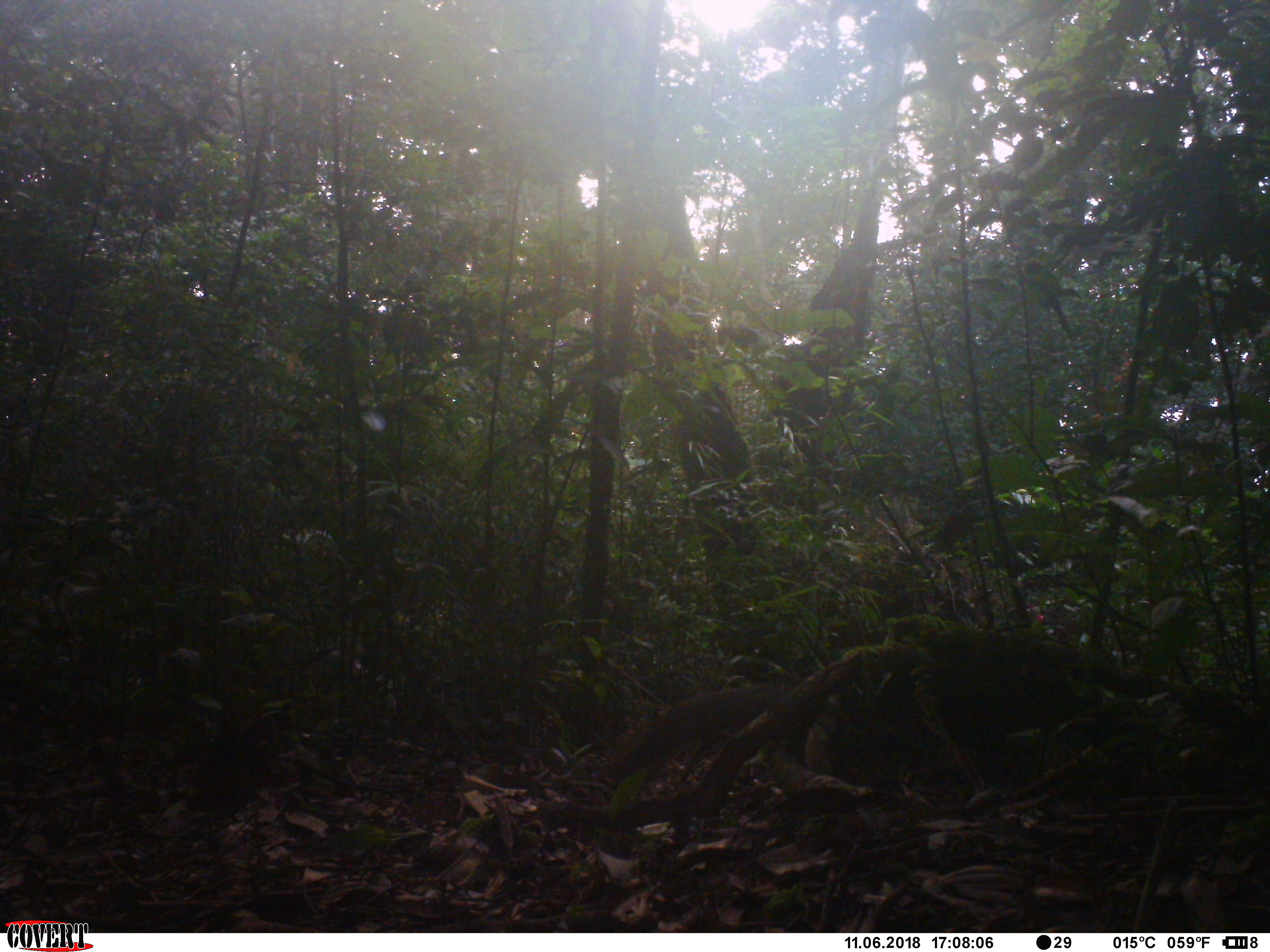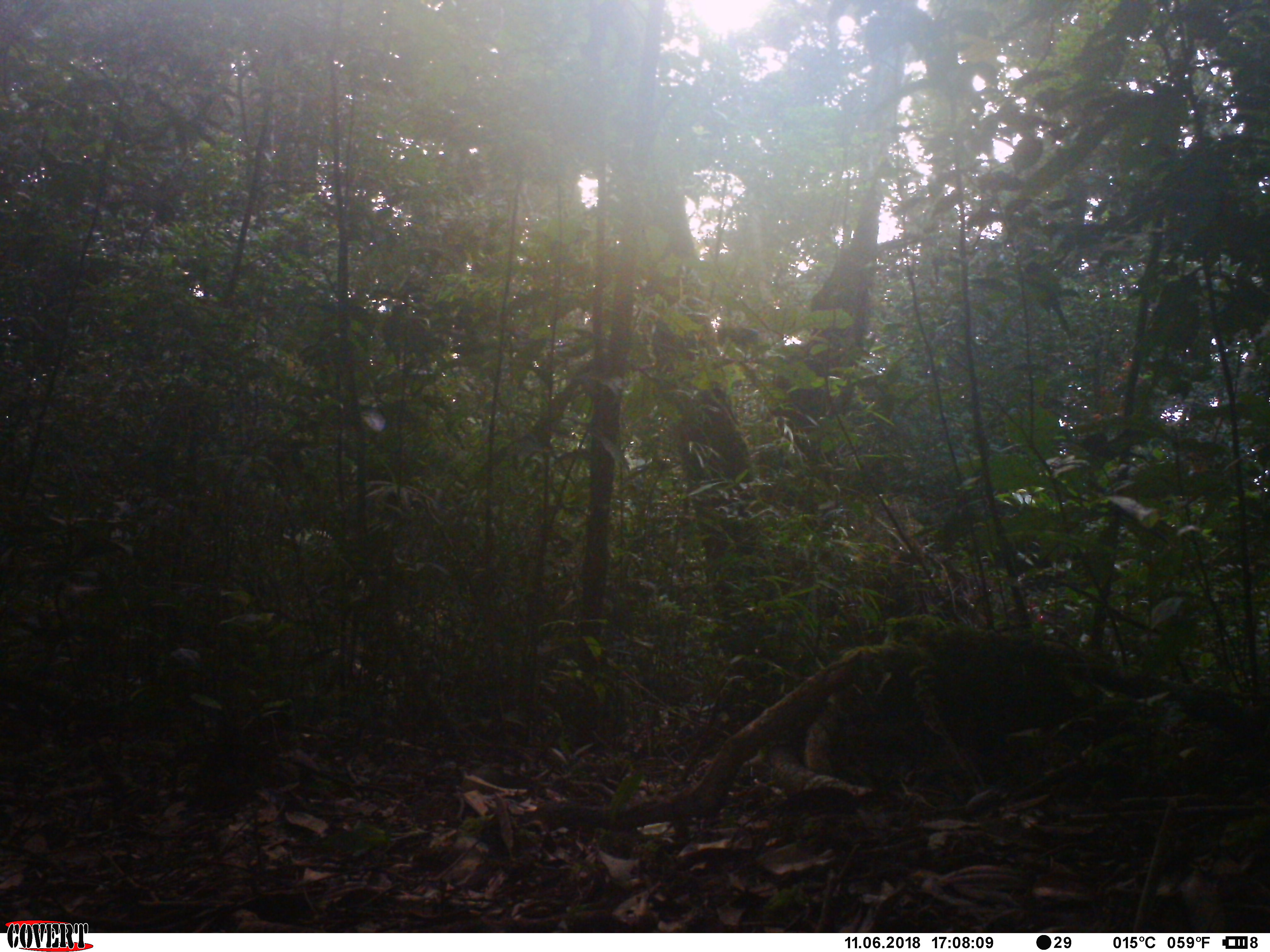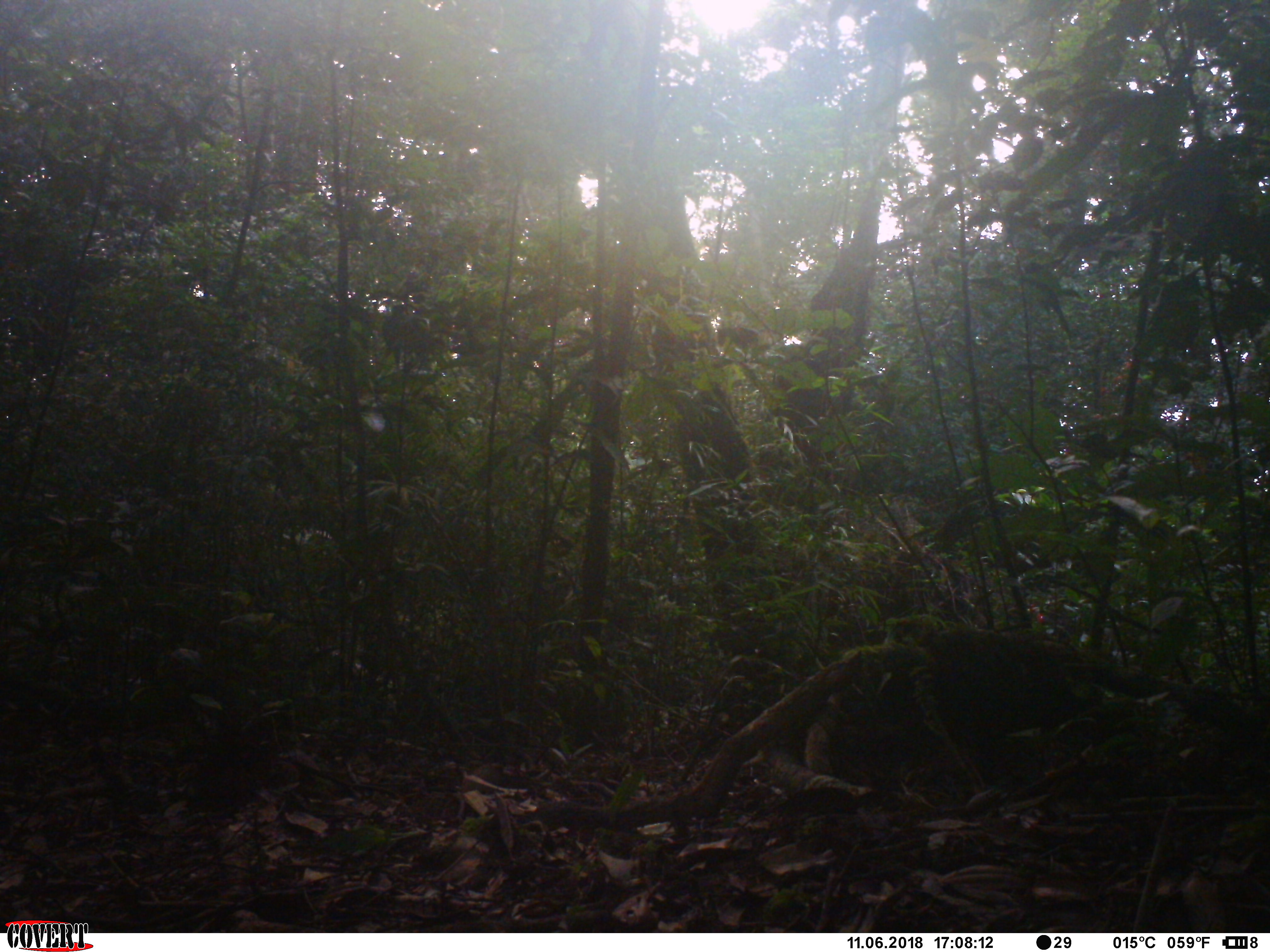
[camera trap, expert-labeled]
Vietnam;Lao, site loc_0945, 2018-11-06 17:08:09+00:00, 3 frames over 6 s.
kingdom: Animalia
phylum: Chordata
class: Mammalia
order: Rodentia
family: Sciuridae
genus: Dremomys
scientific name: Dremomys rufigenis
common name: red-cheeked squirrel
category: red cheeked squirrel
Red cheeked squirrel (red-cheeked squirrel) (Dremomys rufigenis). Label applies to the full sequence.